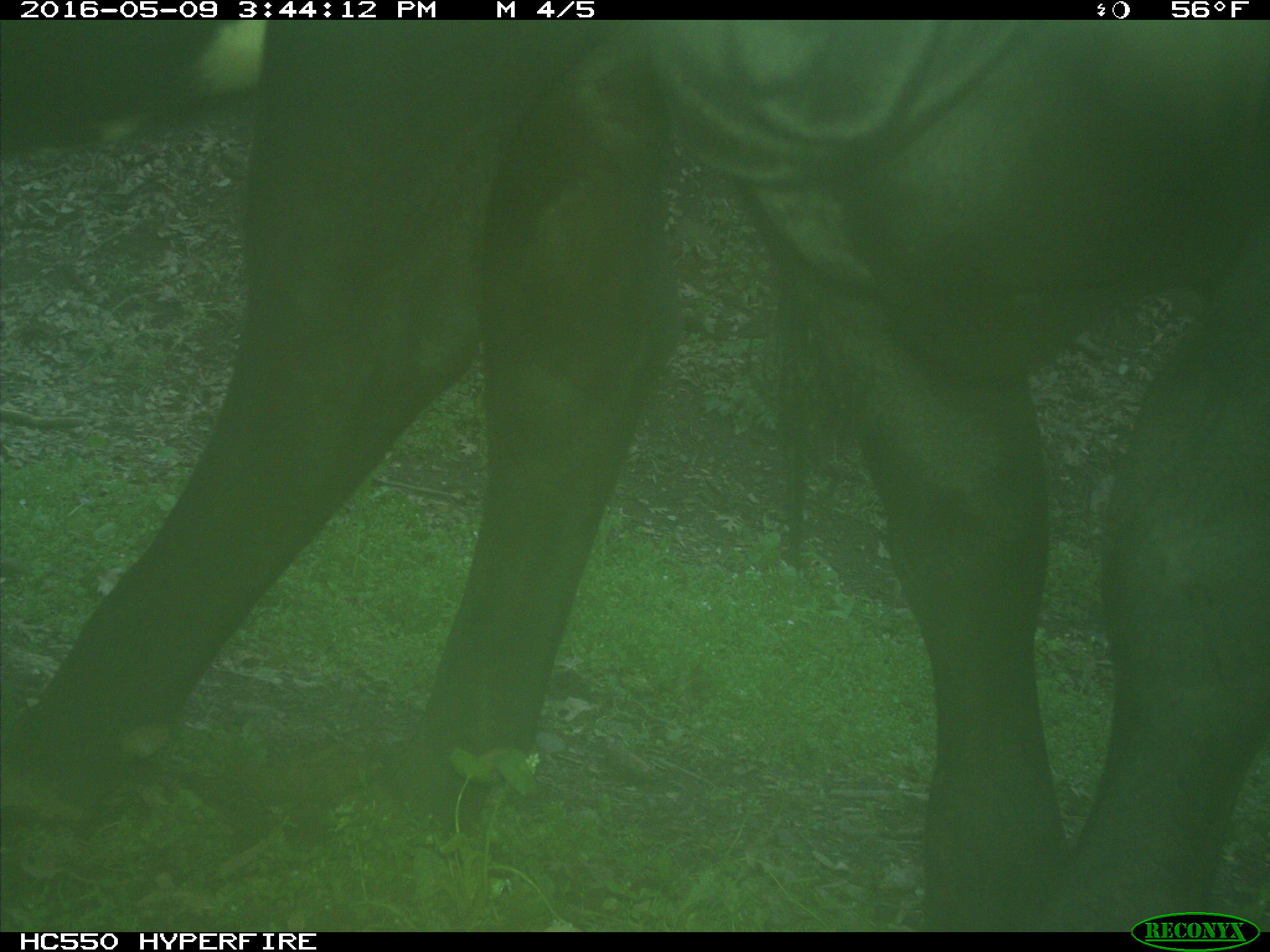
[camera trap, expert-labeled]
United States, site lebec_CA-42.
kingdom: Animalia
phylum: Chordata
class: Mammalia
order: Artiodactyla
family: Bovidae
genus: Bos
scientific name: Bos taurus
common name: domestic cow